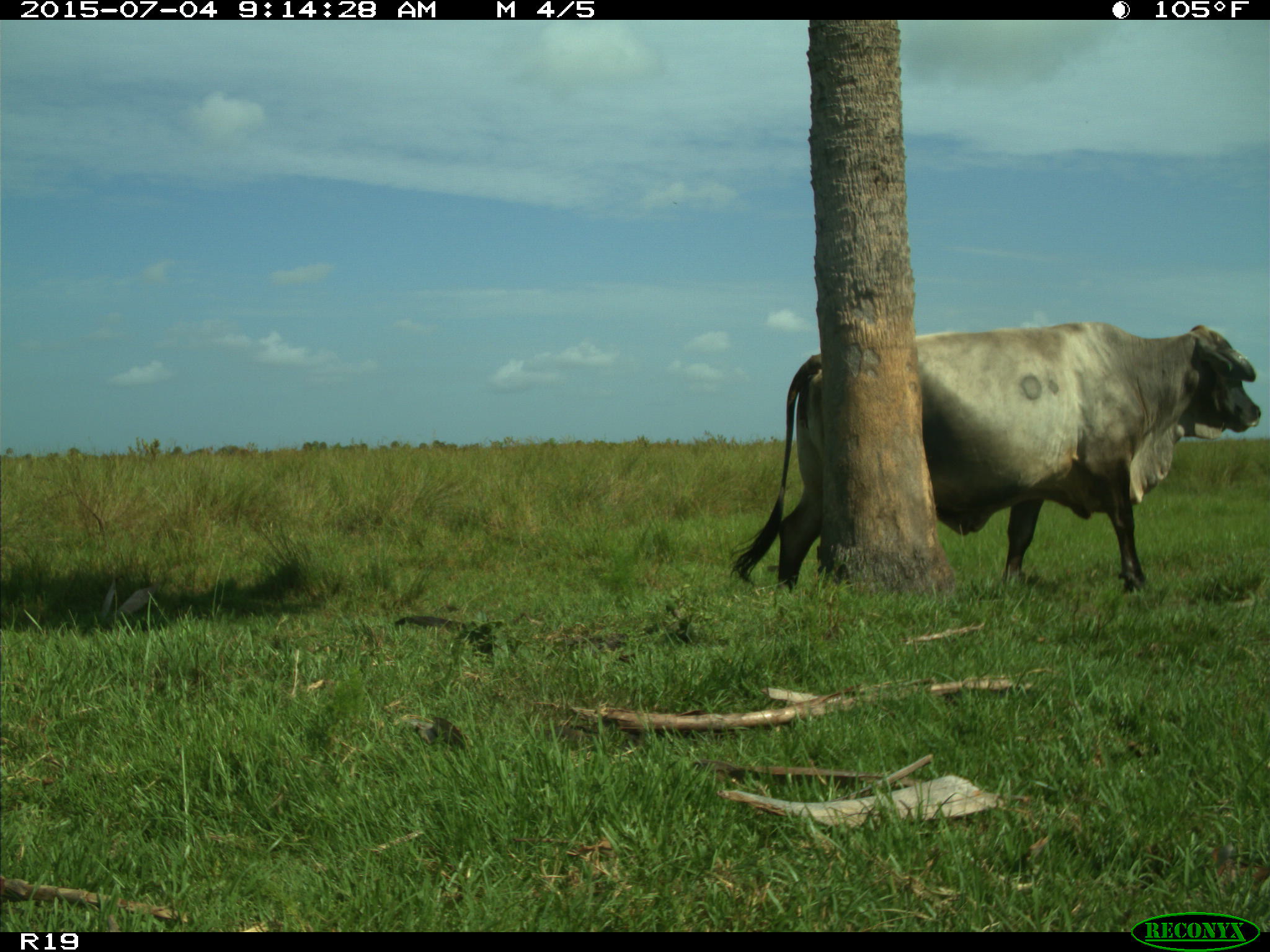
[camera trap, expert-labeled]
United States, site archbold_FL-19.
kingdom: Animalia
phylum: Chordata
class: Mammalia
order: Artiodactyla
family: Bovidae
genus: Bos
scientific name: Bos taurus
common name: domestic cow